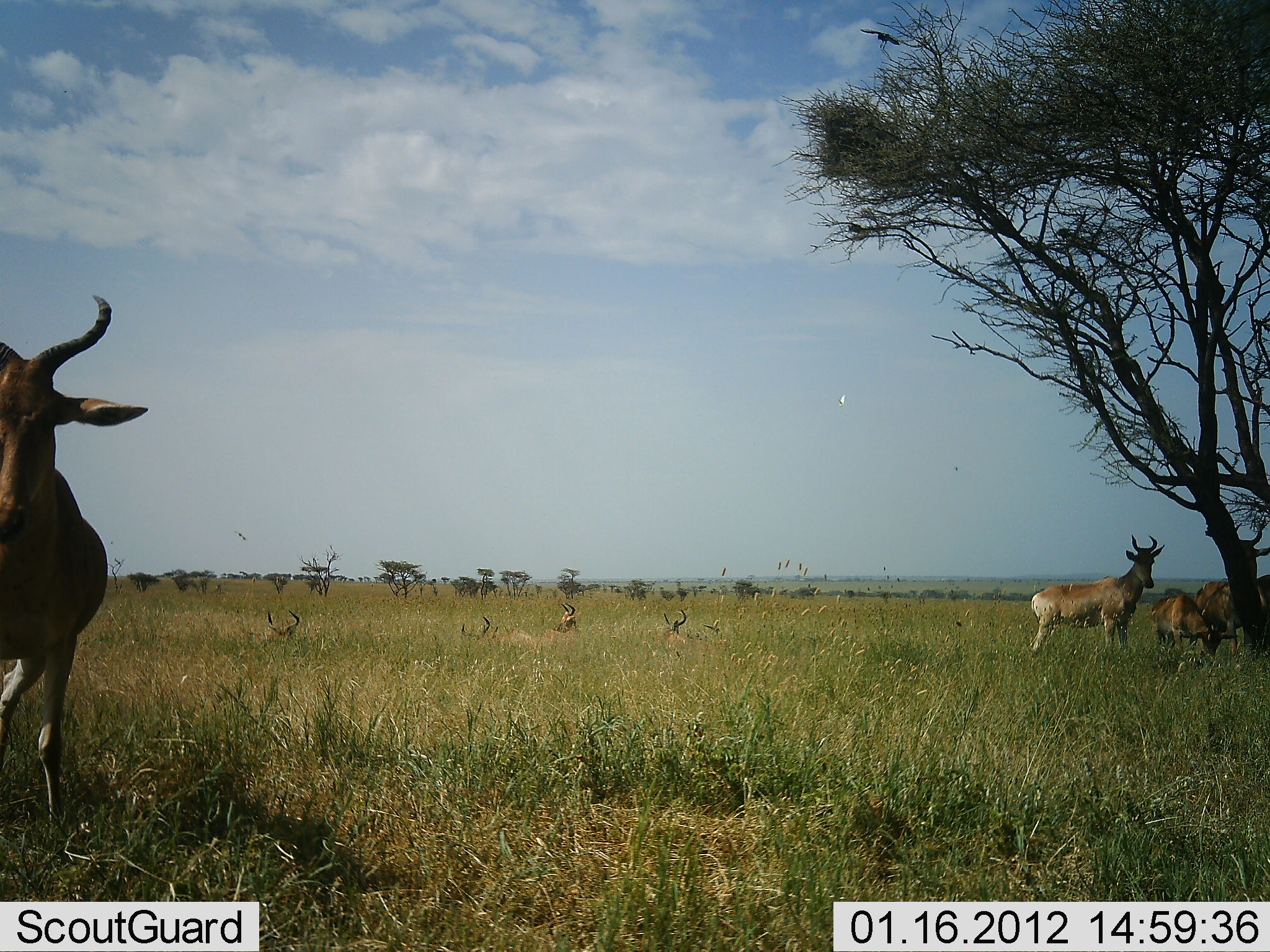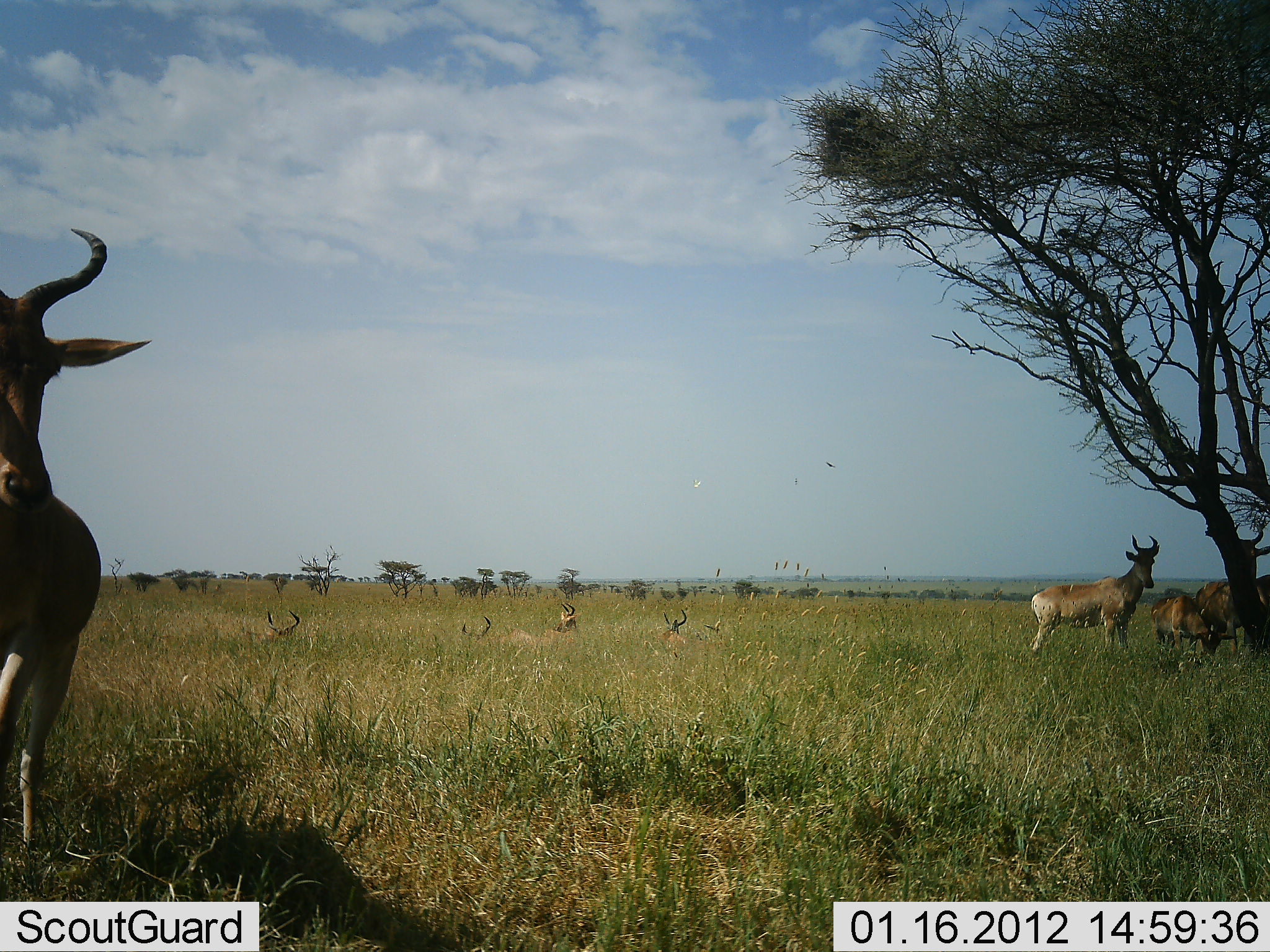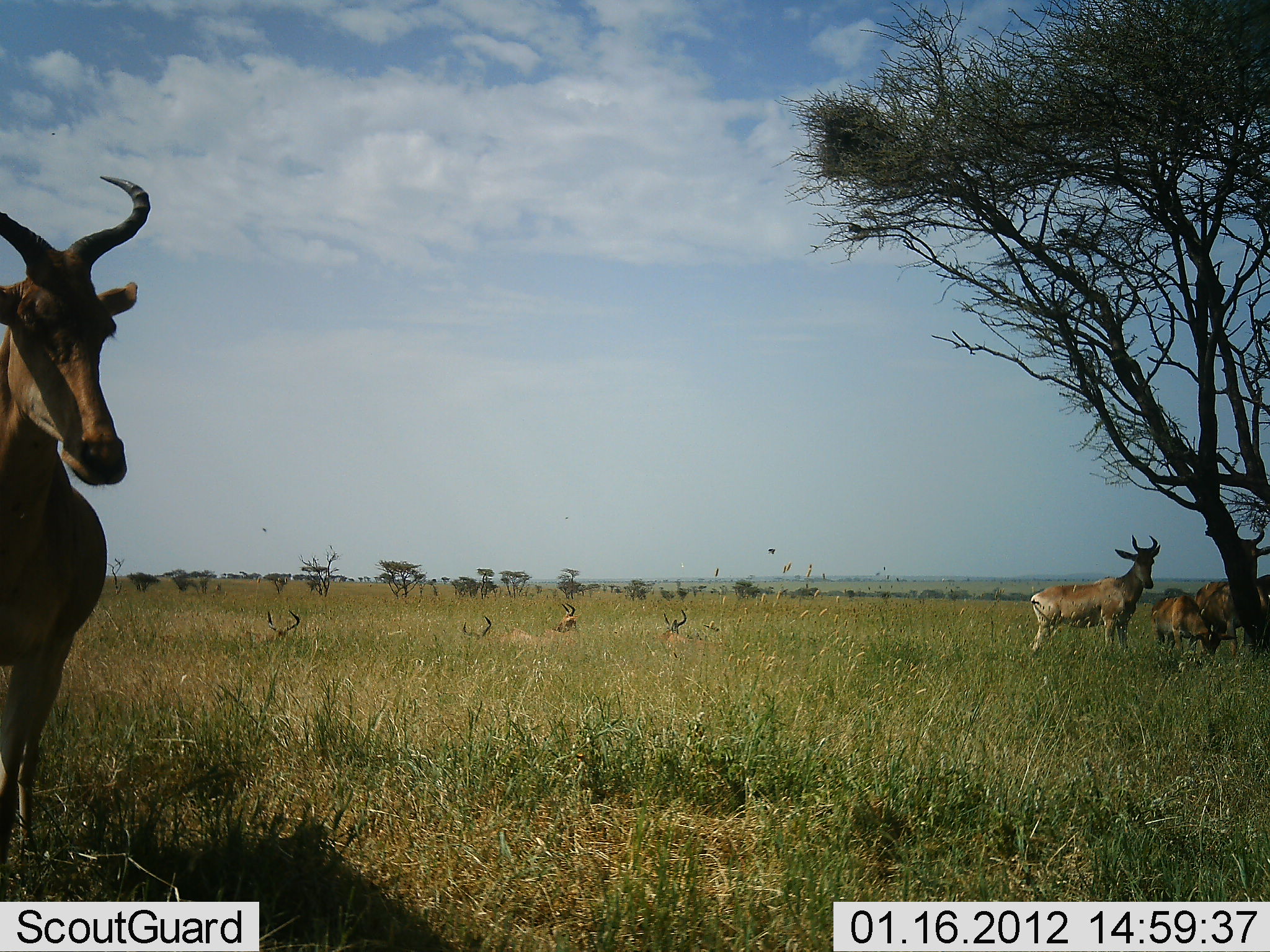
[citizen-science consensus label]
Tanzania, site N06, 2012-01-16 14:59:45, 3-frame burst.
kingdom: Animalia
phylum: Chordata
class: Mammalia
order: Artiodactyla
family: Bovidae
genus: Alcelaphus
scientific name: Alcelaphus buselaphus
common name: hartebeest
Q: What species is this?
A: Hartebeest (Alcelaphus buselaphus).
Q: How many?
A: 8.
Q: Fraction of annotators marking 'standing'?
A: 83%.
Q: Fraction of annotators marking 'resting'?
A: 100%.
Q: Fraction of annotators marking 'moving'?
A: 25%.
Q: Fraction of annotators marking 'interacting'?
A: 0%.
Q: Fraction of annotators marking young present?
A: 0%.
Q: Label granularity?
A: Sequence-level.